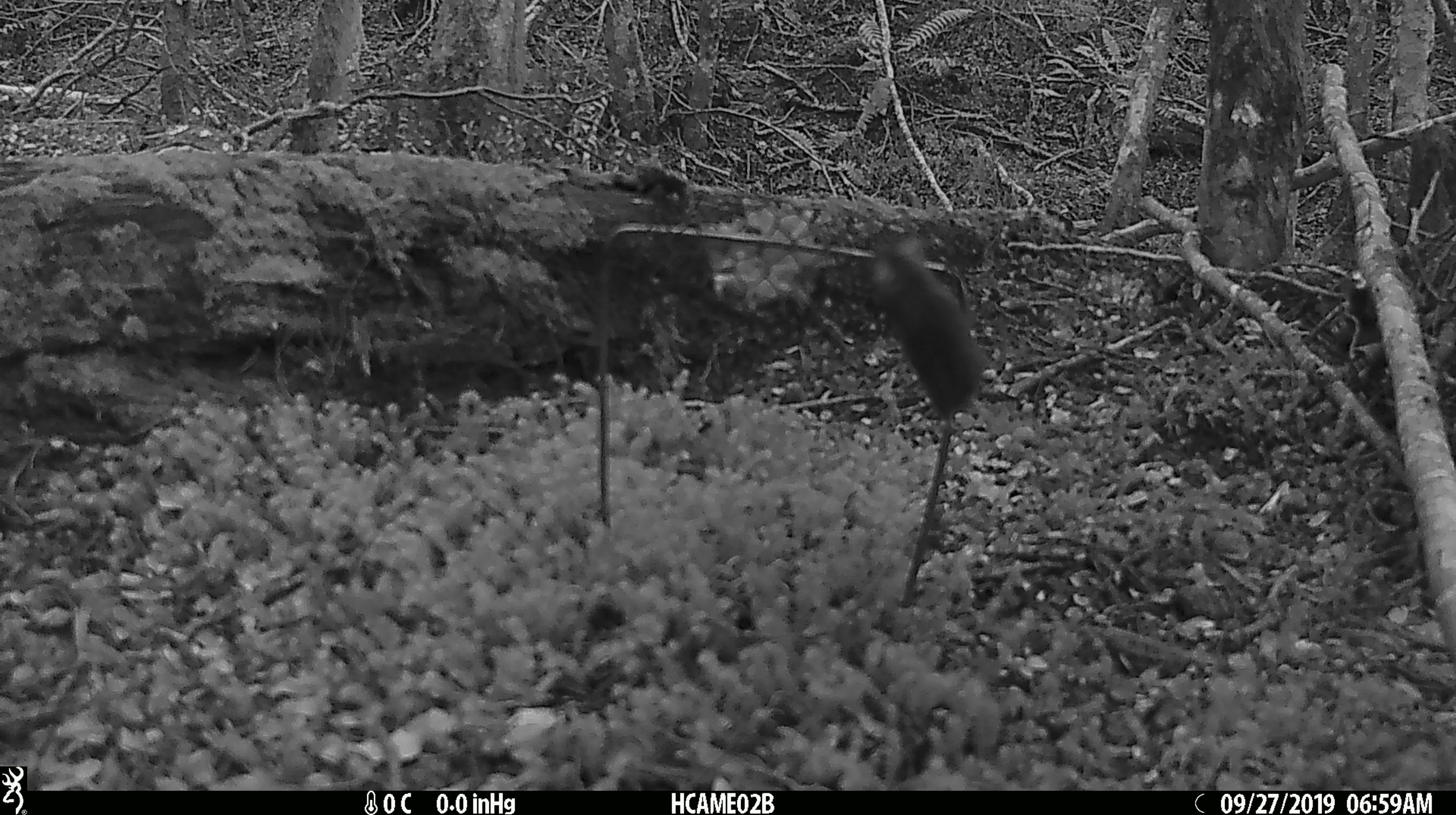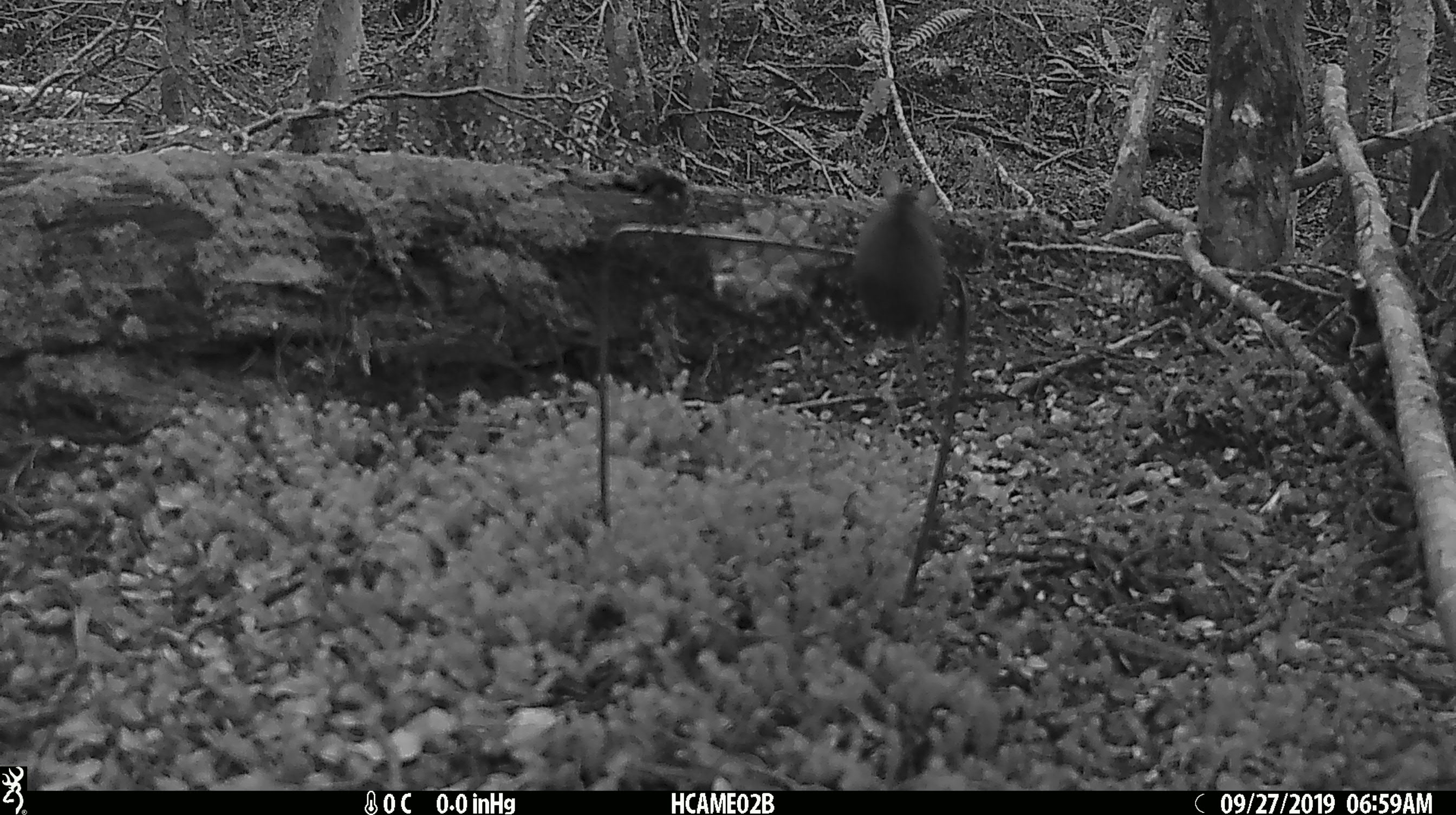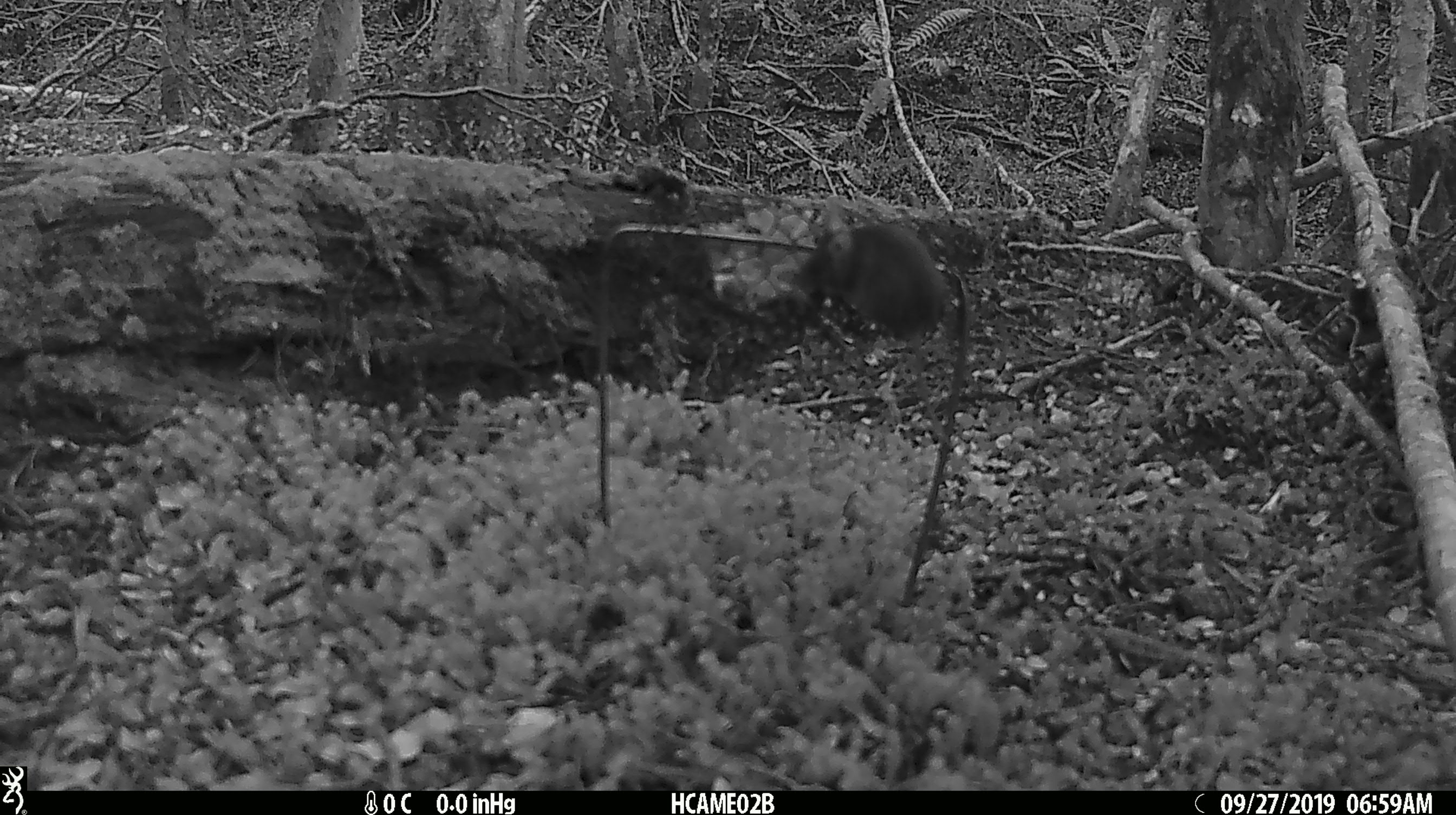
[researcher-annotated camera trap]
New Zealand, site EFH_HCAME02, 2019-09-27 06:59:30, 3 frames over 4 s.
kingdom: Animalia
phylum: Chordata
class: Mammalia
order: Rodentia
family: Muridae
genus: Mus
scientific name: Mus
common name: mouse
Mouse (Mus).